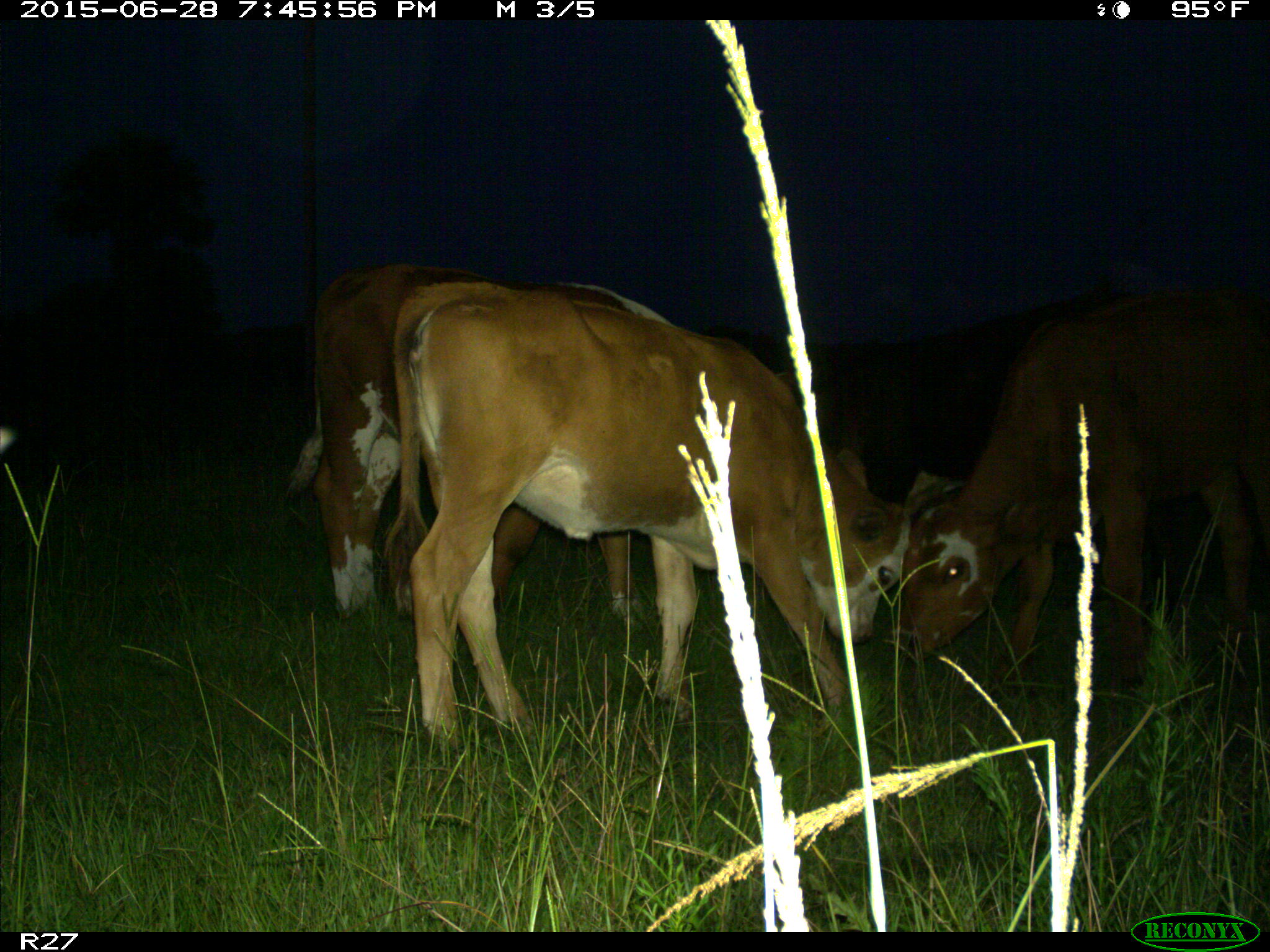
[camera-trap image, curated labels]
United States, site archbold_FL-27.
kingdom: Animalia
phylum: Chordata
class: Mammalia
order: Artiodactyla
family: Bovidae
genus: Bos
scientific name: Bos taurus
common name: domestic cow